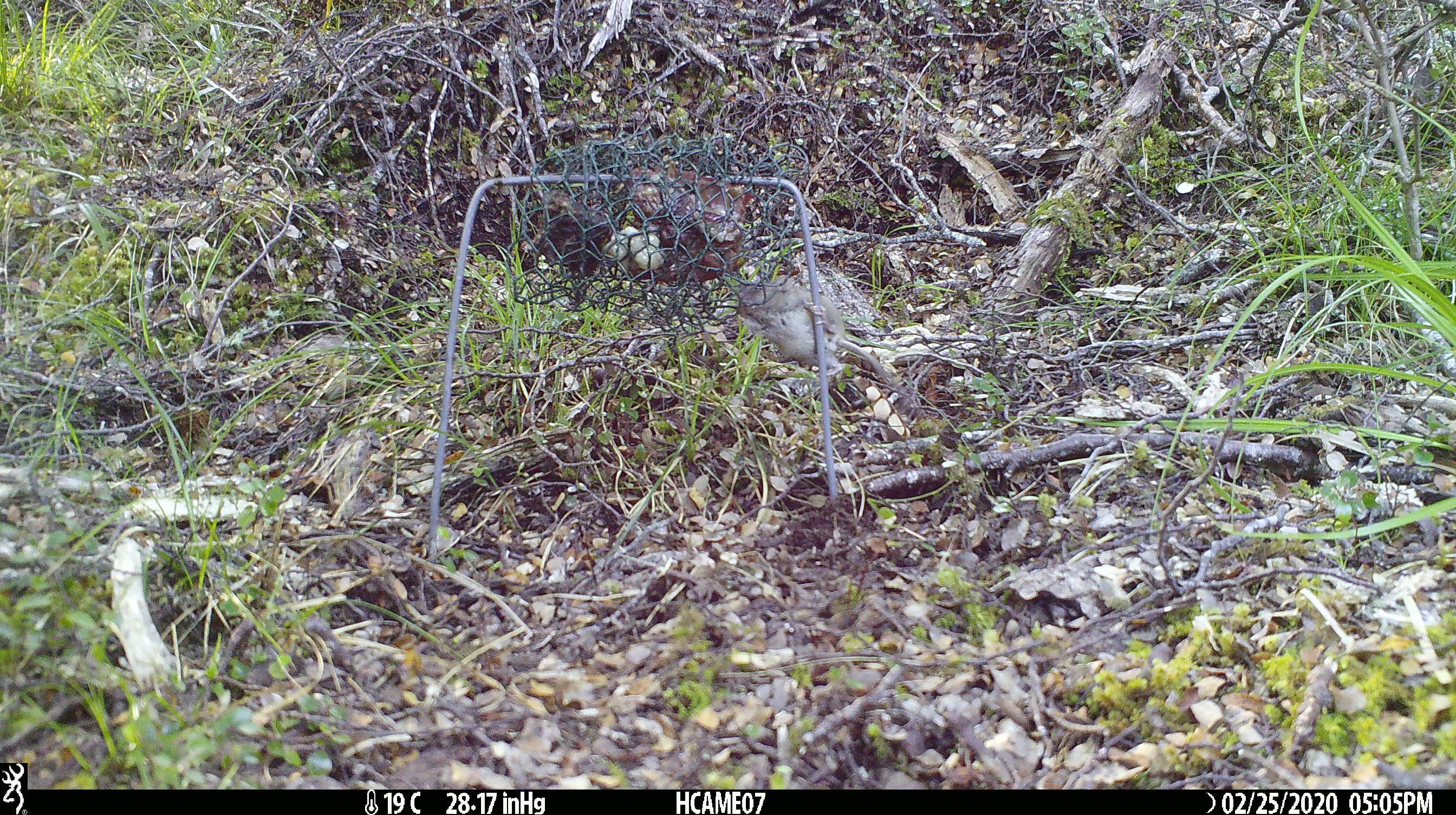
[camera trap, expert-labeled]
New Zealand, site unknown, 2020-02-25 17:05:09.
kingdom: Animalia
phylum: Chordata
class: Mammalia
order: Rodentia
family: Muridae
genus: Mus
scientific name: Mus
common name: mouse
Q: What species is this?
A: Mouse (Mus).